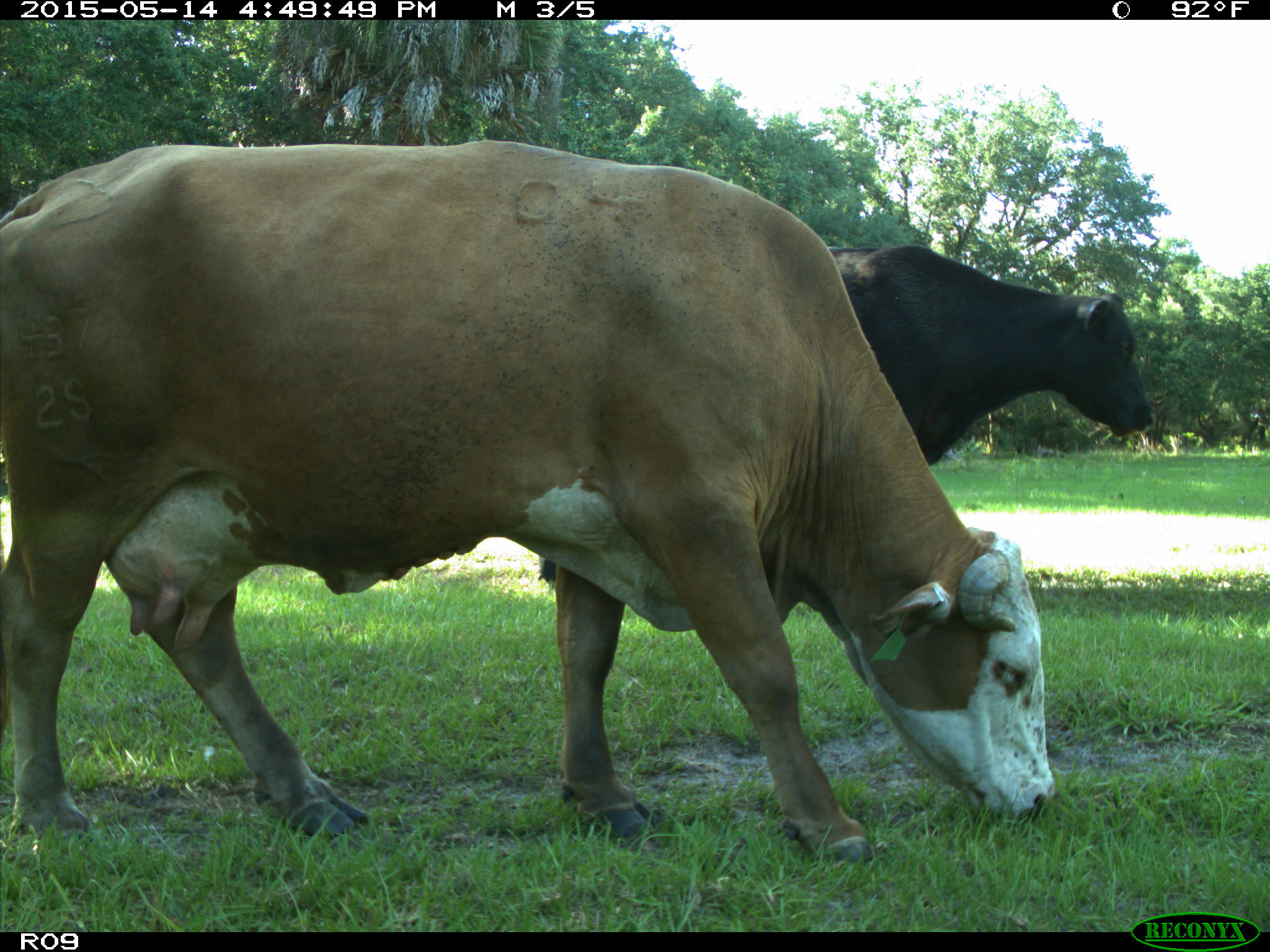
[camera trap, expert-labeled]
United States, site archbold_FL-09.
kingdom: Animalia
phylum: Chordata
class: Mammalia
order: Artiodactyla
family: Bovidae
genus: Bos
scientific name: Bos taurus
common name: domestic cow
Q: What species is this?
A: Bos taurus (domestic cow).